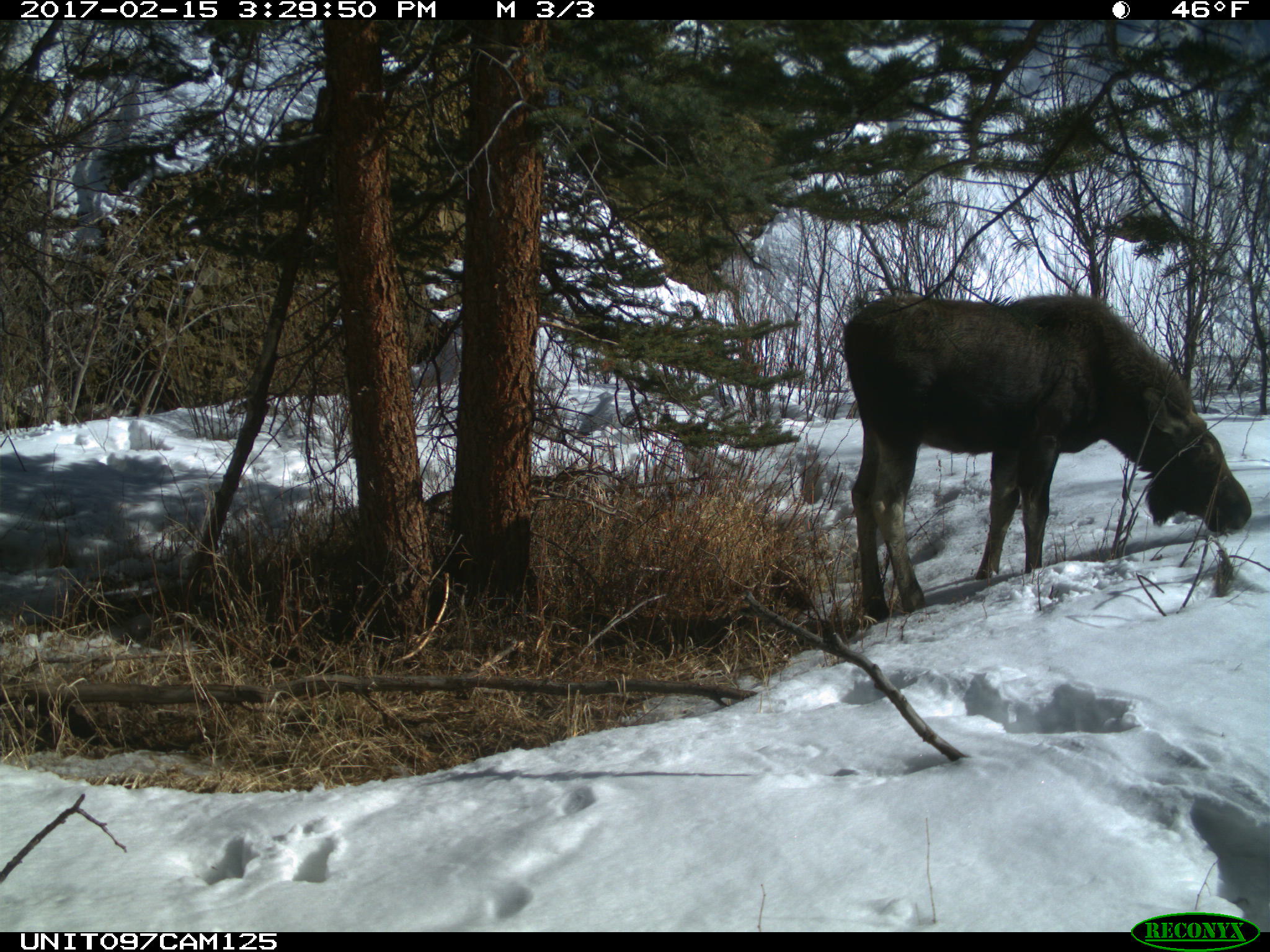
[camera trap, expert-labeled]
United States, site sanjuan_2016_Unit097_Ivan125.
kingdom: Animalia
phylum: Chordata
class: Mammalia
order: Artiodactyla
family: Cervidae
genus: Alces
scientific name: Alces alces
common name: moose